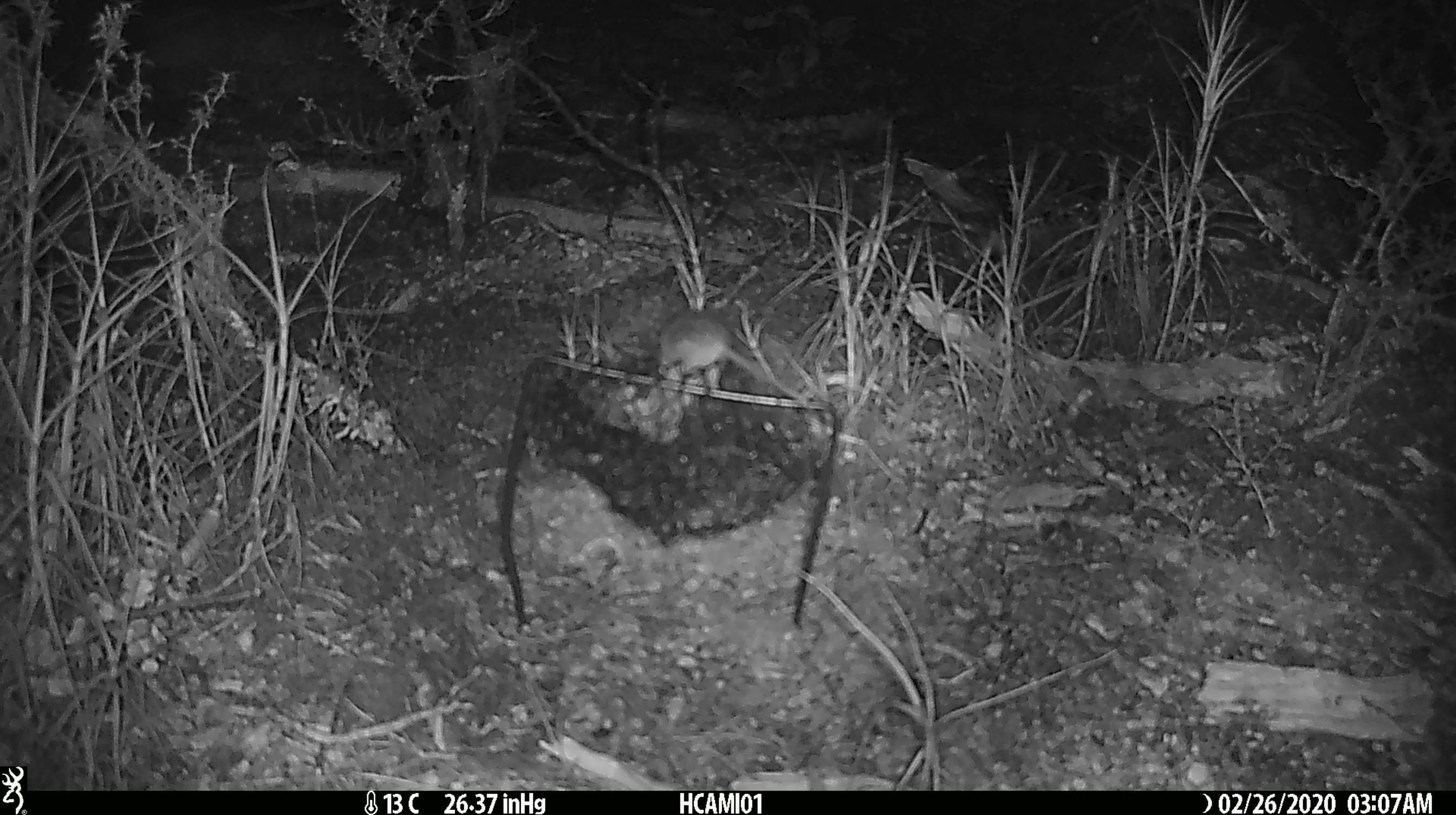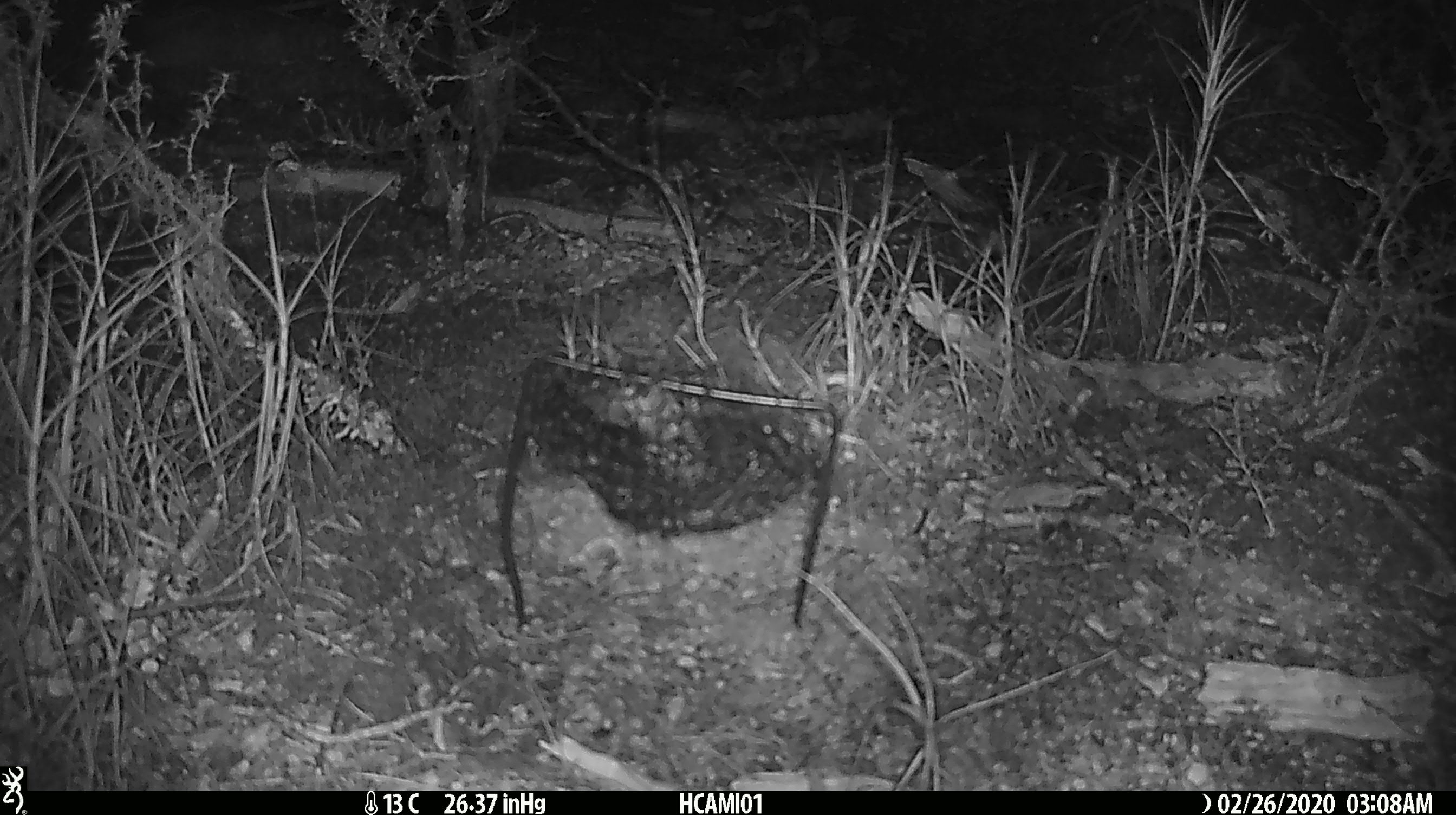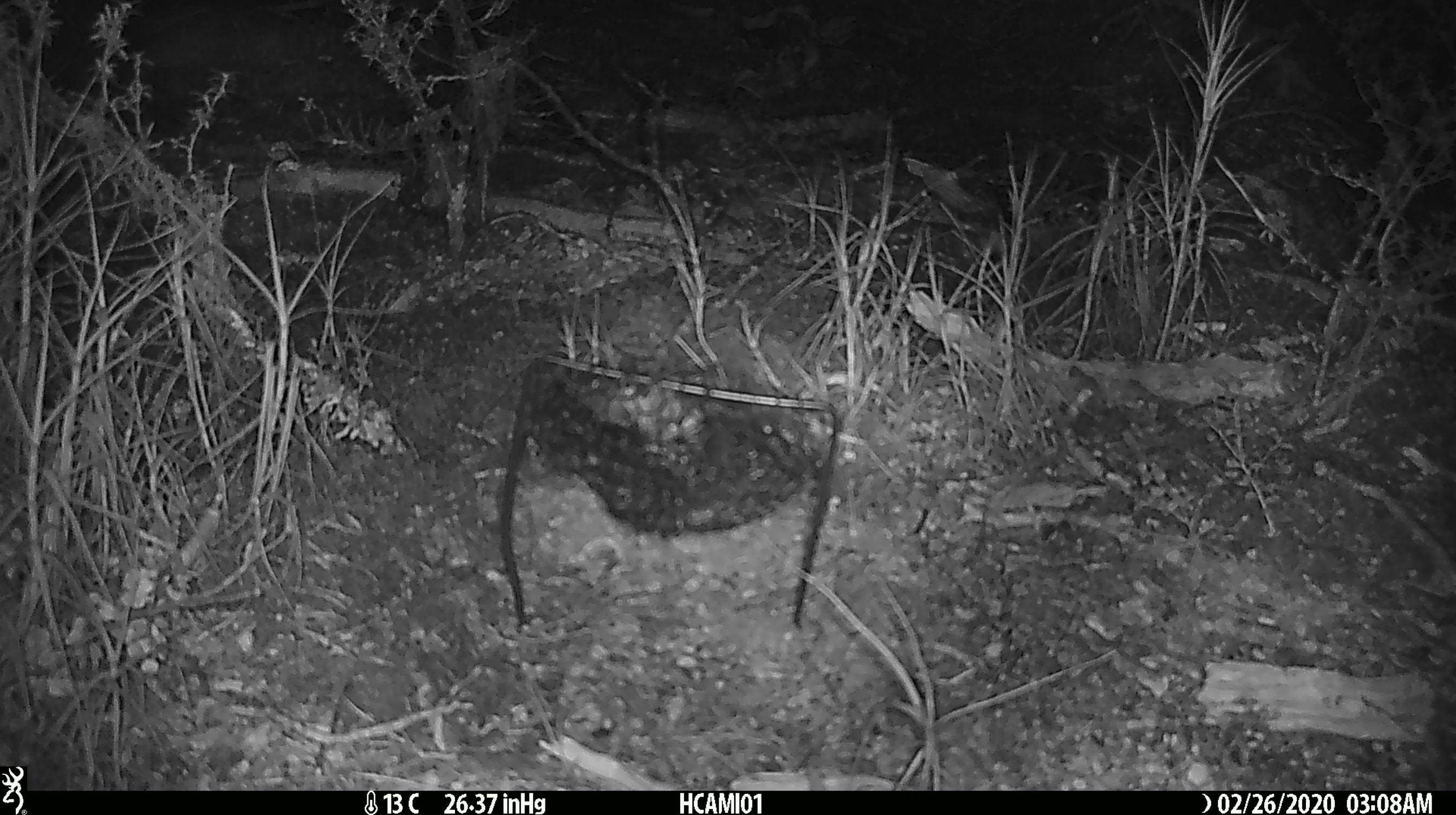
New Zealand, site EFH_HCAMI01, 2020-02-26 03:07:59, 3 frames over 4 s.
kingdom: Animalia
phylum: Chordata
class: Mammalia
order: Rodentia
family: Muridae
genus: Mus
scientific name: Mus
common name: mouse